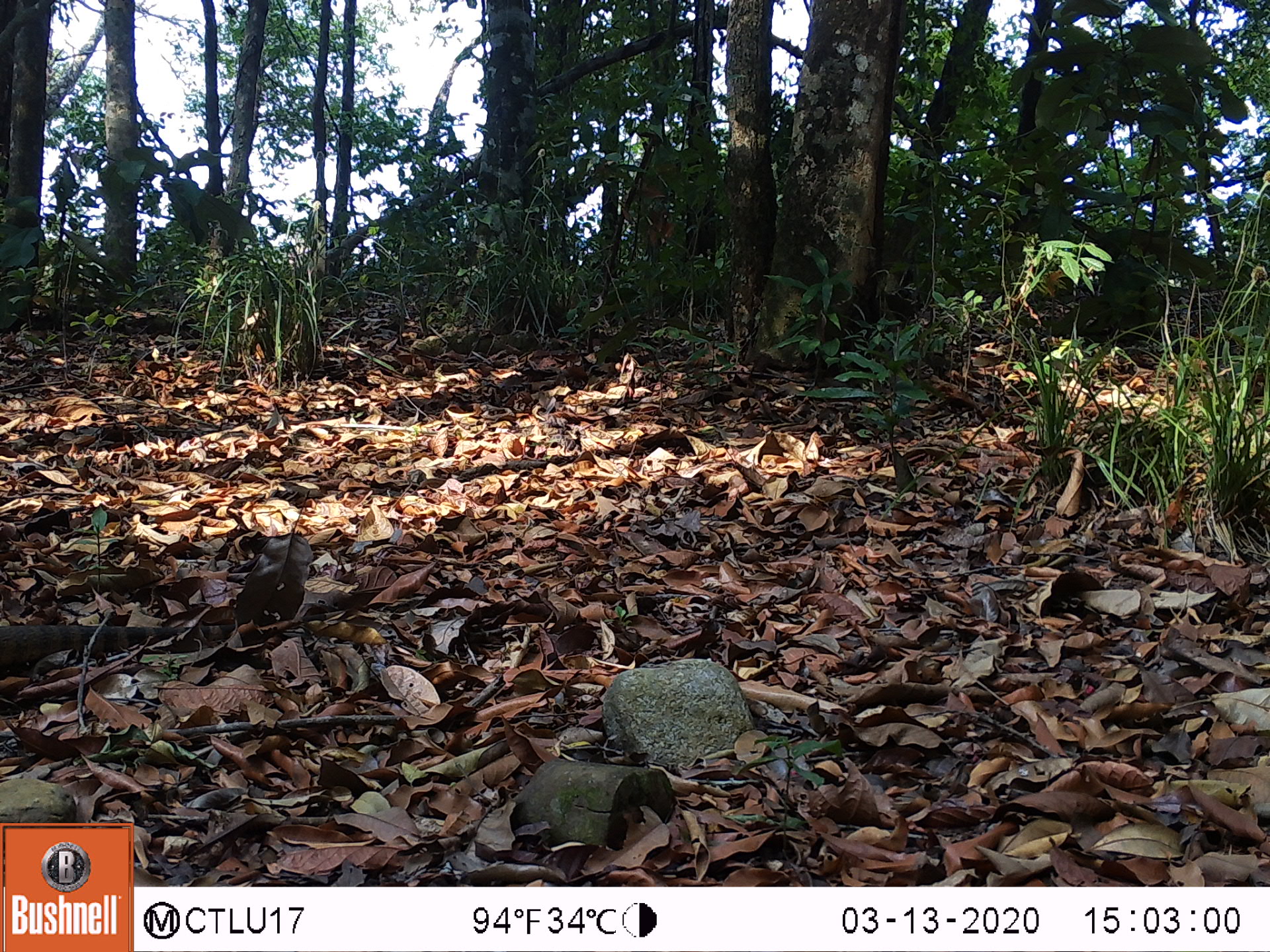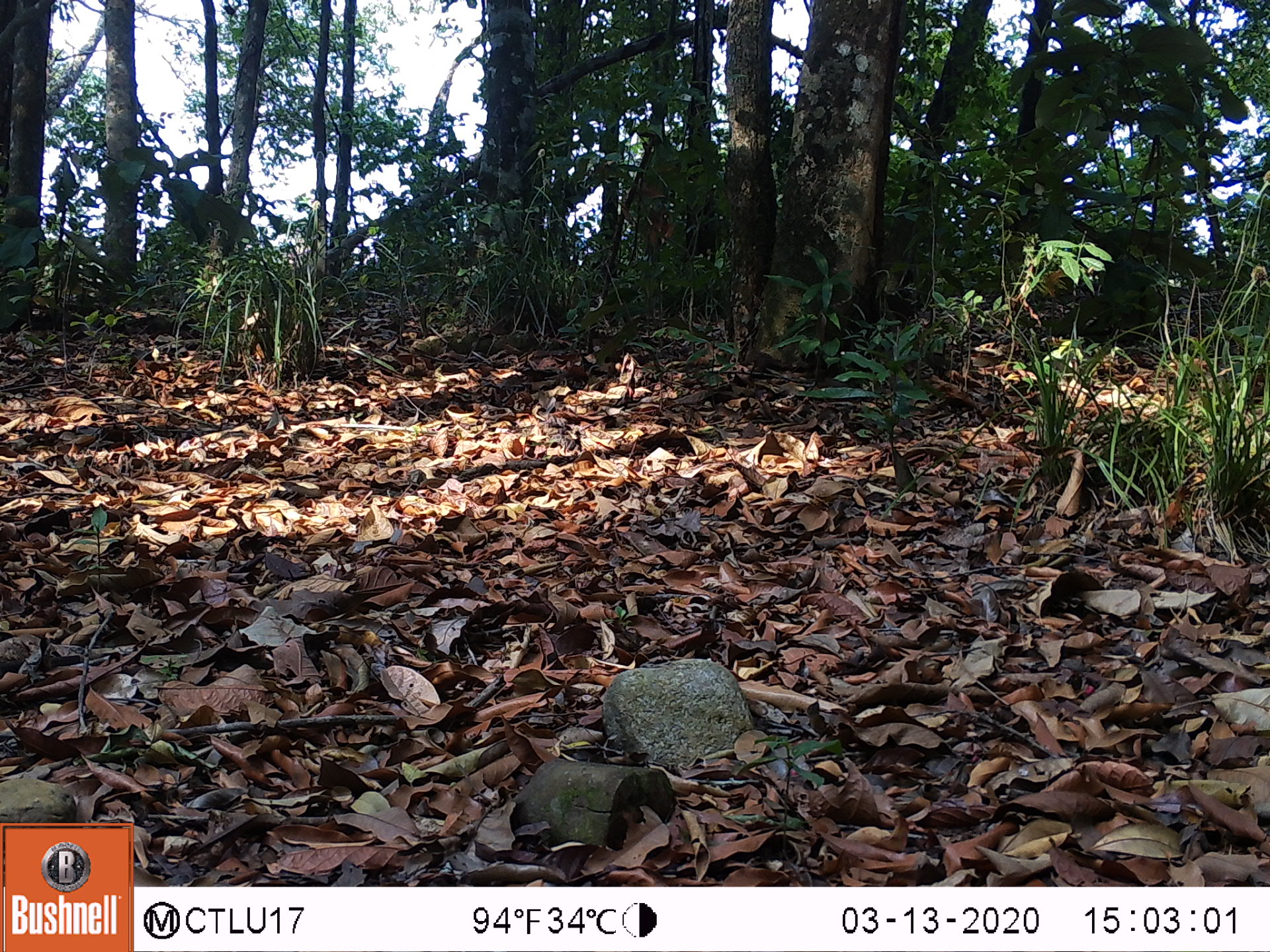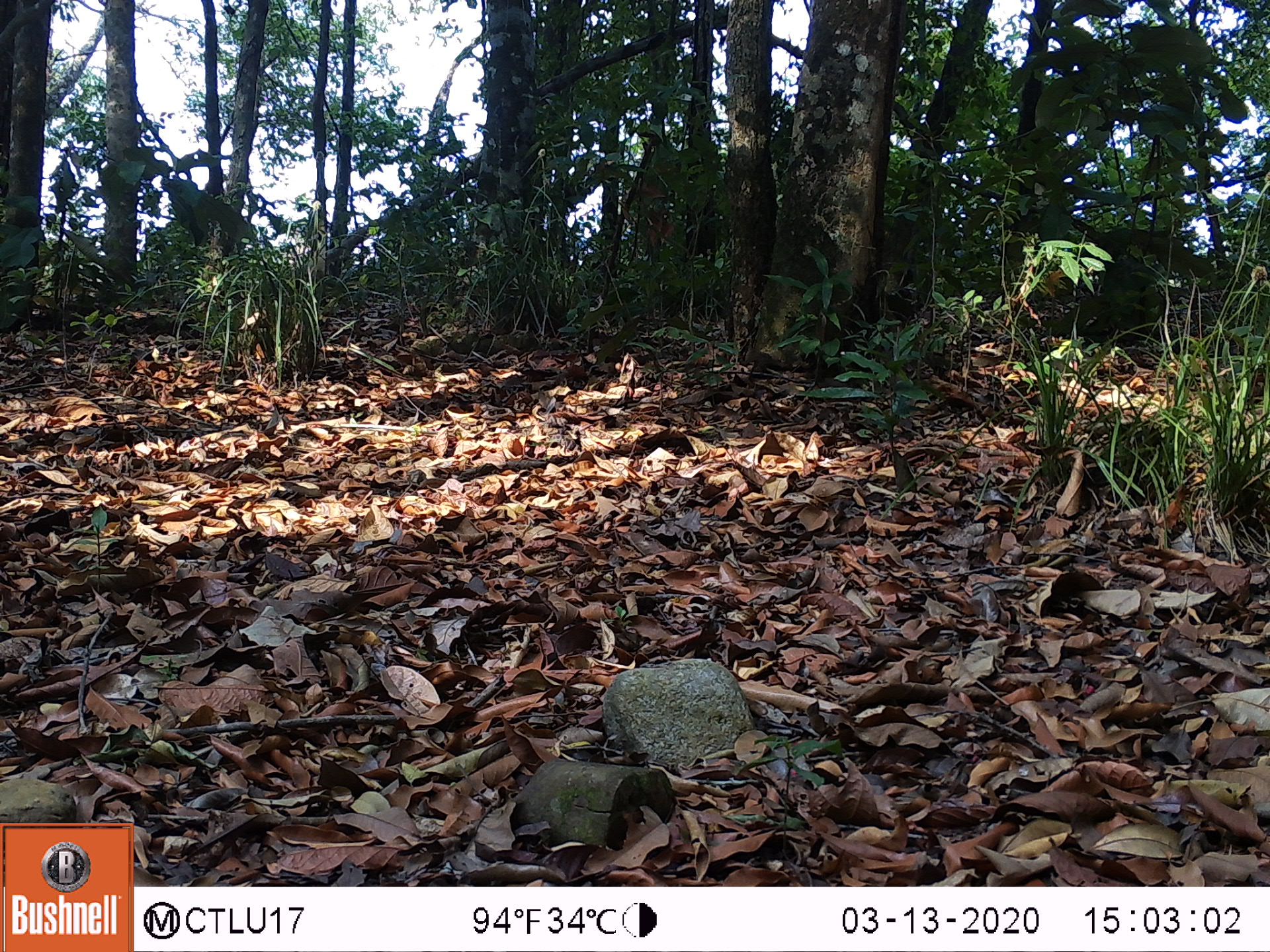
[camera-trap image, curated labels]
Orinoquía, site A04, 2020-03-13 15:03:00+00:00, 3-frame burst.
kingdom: Animalia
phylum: Chordata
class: Reptilia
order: Squamata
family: Iguanidae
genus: Iguana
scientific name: Iguana iguana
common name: common green iguana